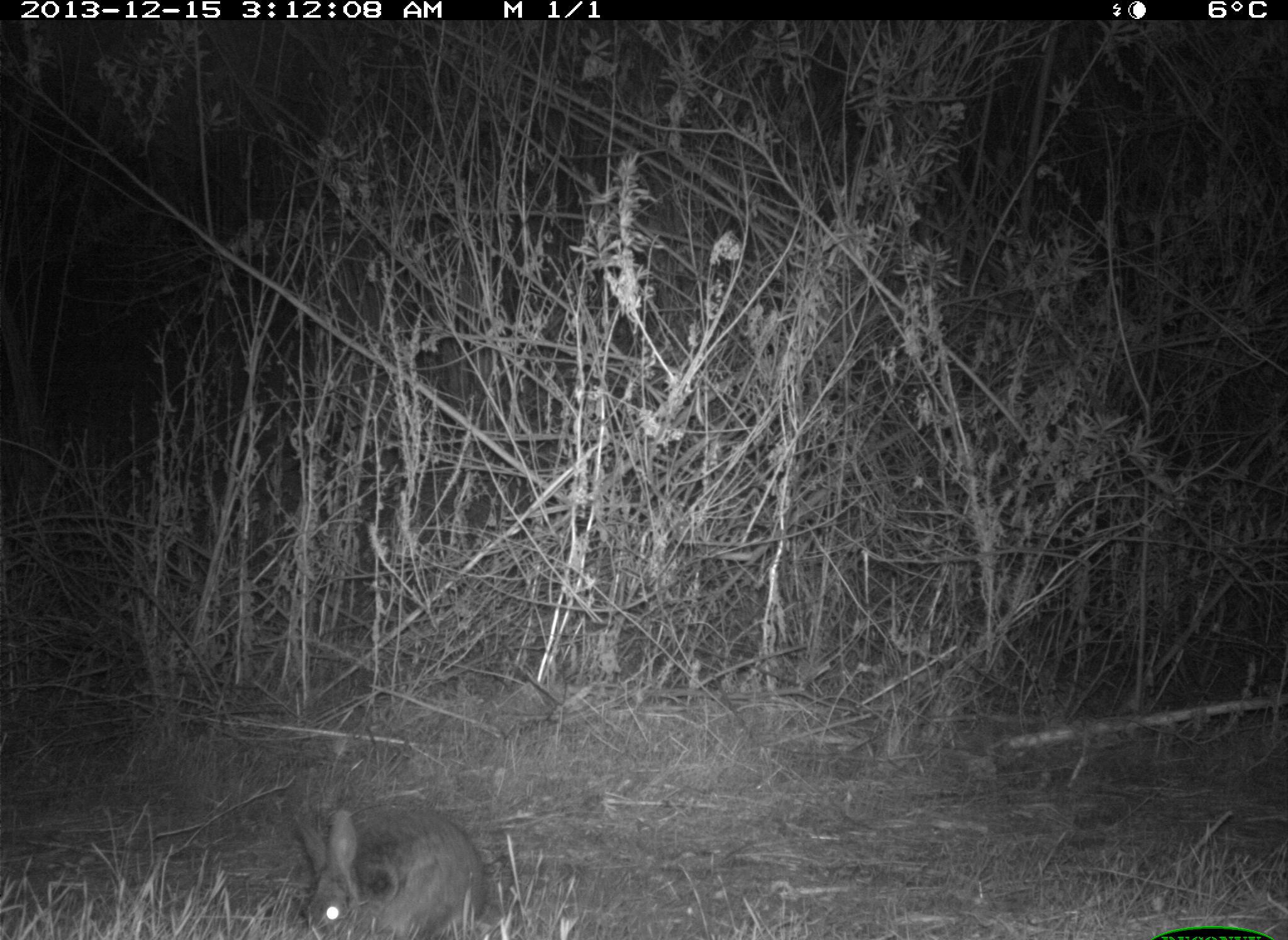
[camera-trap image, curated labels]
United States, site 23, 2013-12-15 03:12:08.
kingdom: Animalia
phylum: Chordata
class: Mammalia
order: Lagomorpha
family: Leporidae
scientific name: Leporidae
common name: rabbits and hares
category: rabbit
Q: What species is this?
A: Rabbit (rabbits and hares) (Leporidae).